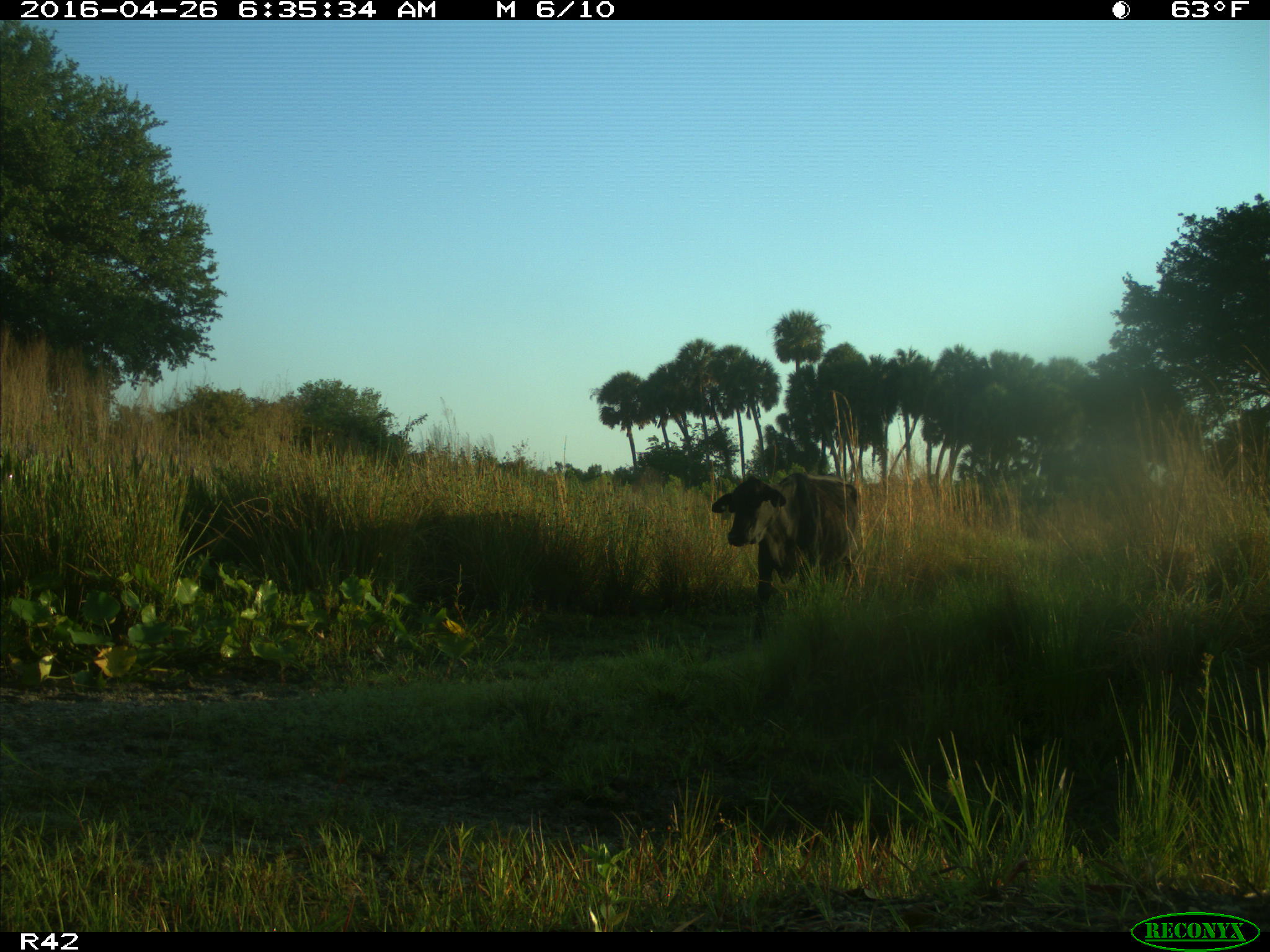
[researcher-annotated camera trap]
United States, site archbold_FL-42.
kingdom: Animalia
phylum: Chordata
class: Mammalia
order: Artiodactyla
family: Bovidae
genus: Bos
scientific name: Bos taurus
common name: domestic cow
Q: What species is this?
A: Bos taurus (domestic cow).